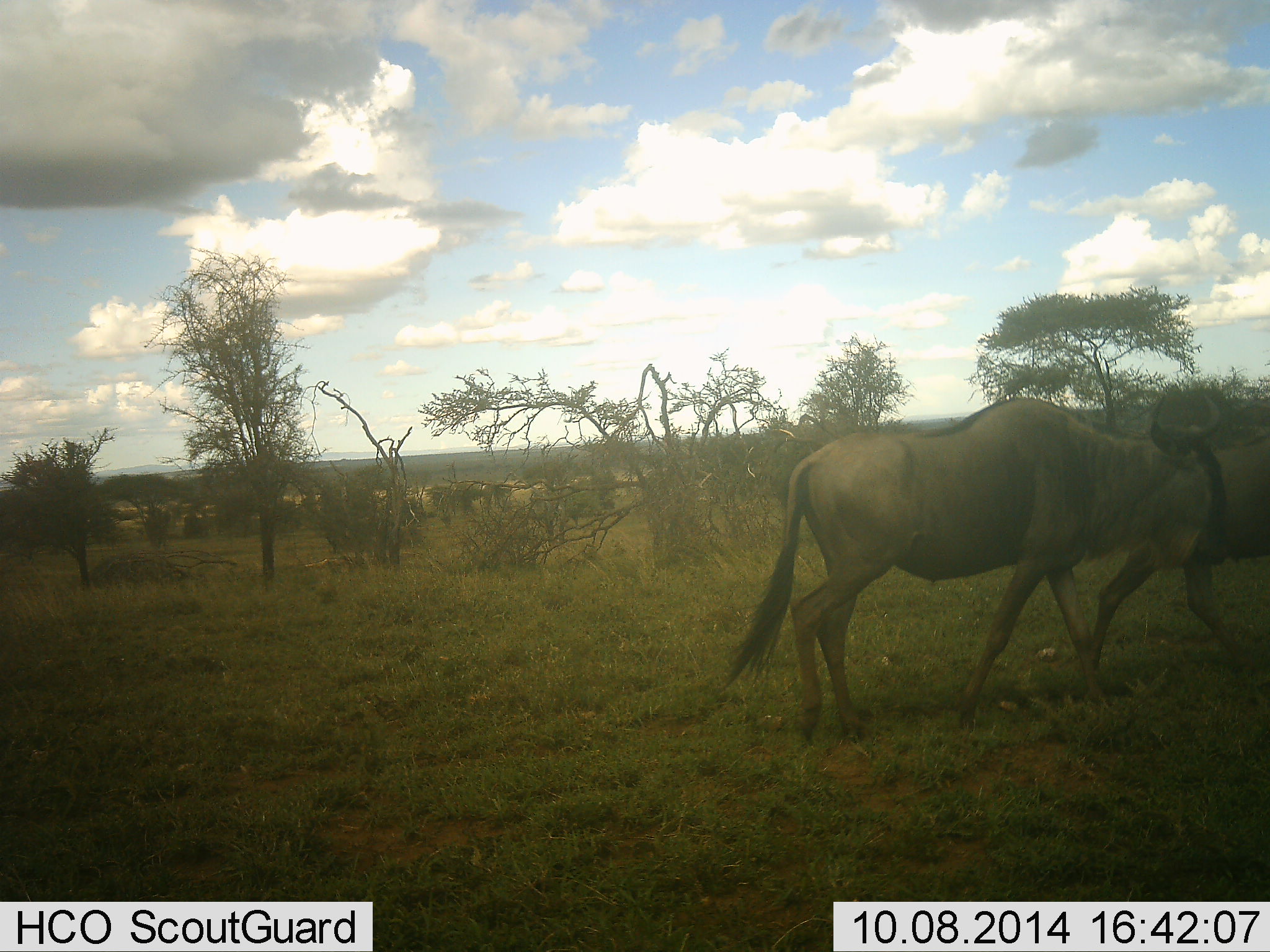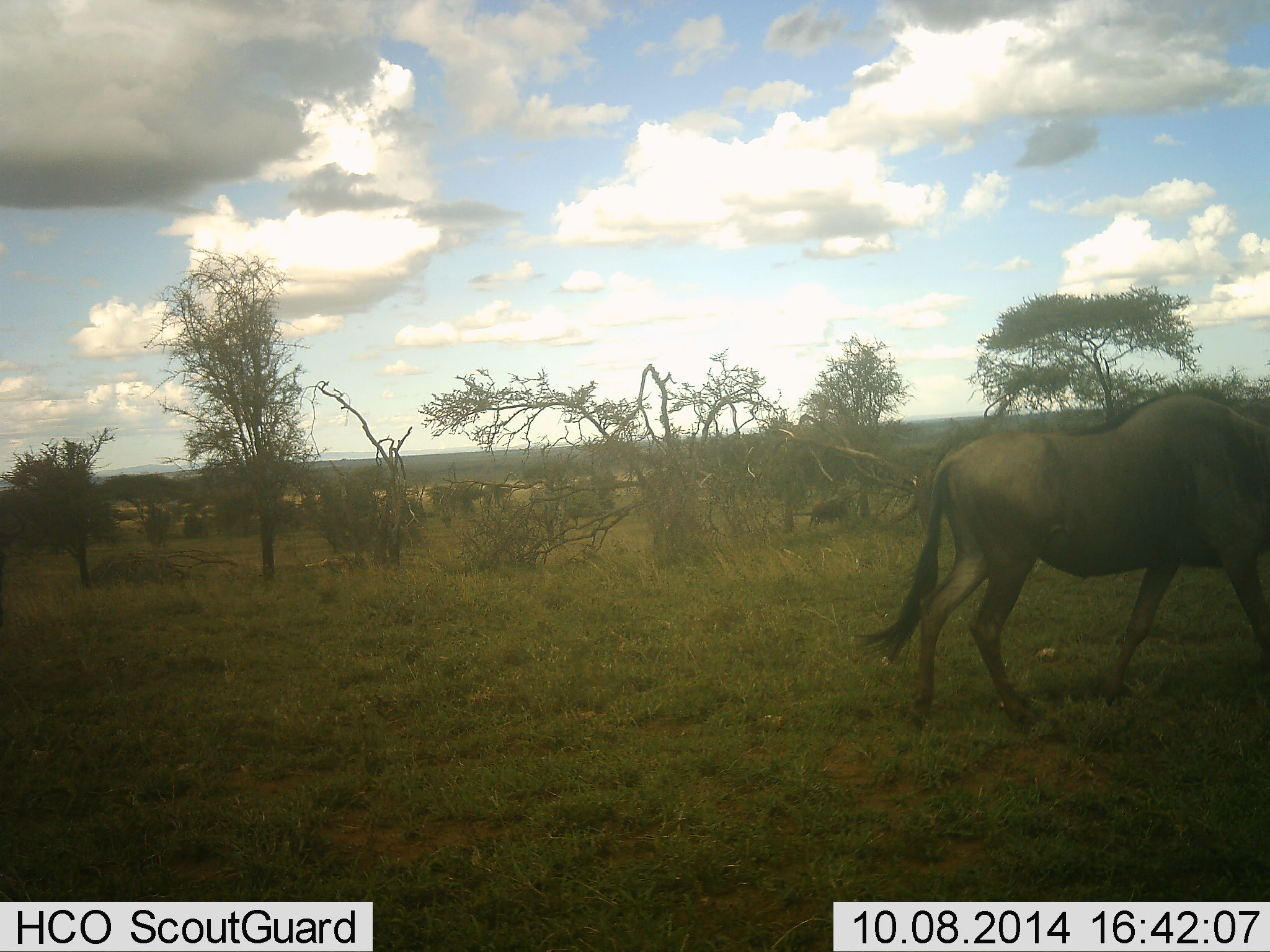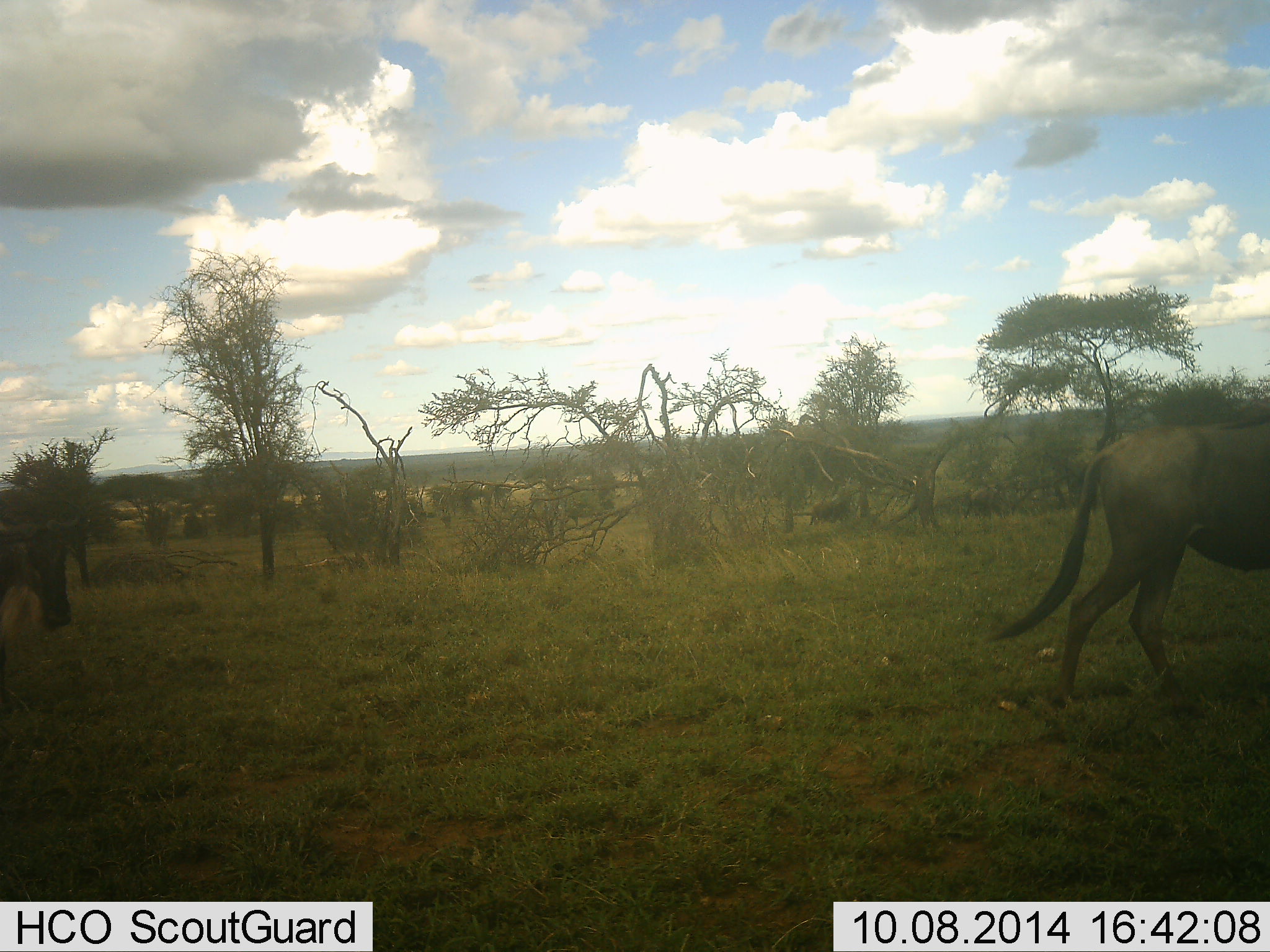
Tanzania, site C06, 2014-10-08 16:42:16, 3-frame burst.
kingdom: Animalia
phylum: Chordata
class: Mammalia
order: Artiodactyla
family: Bovidae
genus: Connochaetes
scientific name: Connochaetes taurinus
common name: blue wildebeest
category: wildebeest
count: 2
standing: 0%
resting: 0%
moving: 100%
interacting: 0%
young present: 0%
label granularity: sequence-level